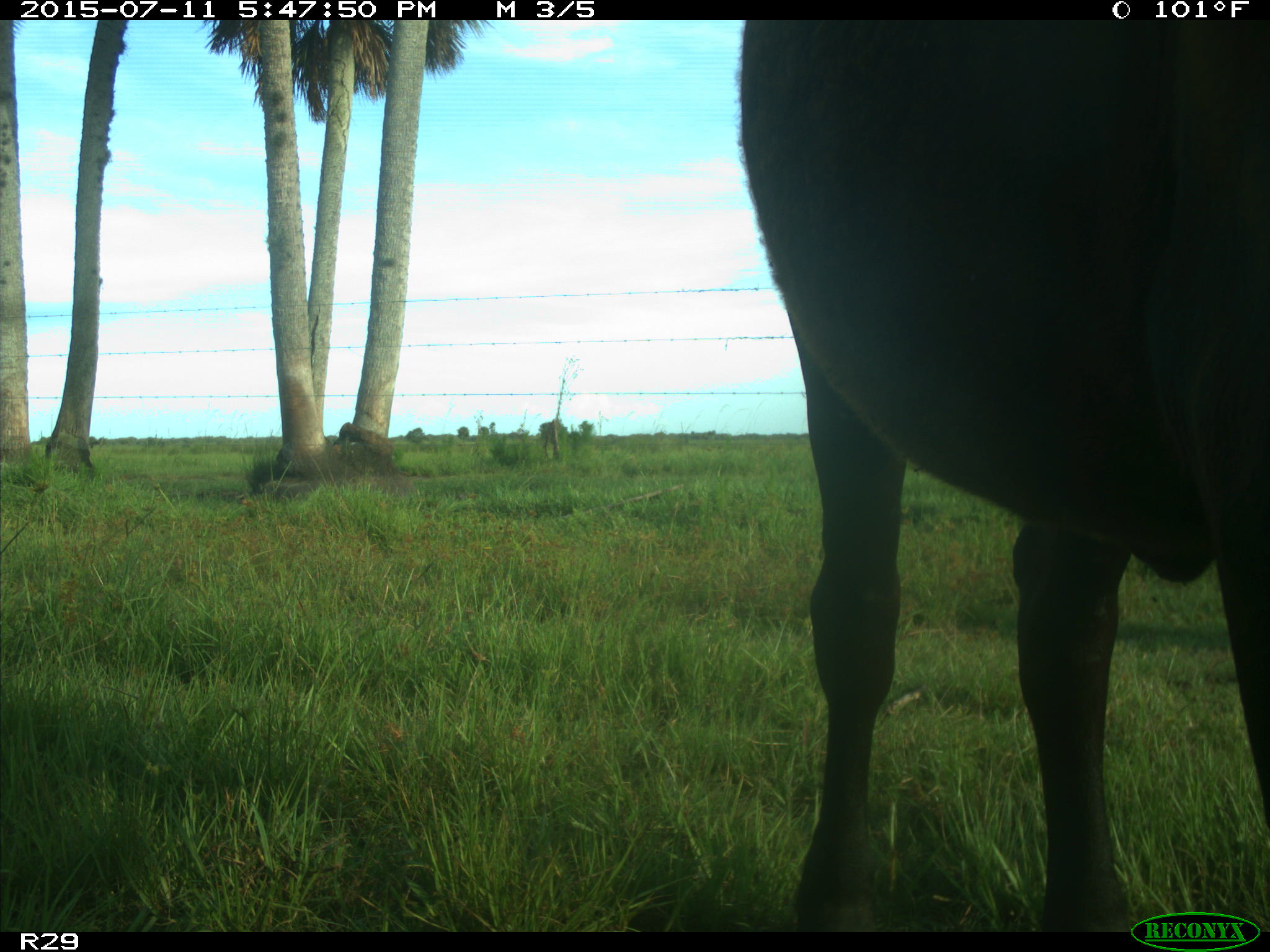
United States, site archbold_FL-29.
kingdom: Animalia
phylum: Chordata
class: Mammalia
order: Artiodactyla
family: Bovidae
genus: Bos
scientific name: Bos taurus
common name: domestic cow